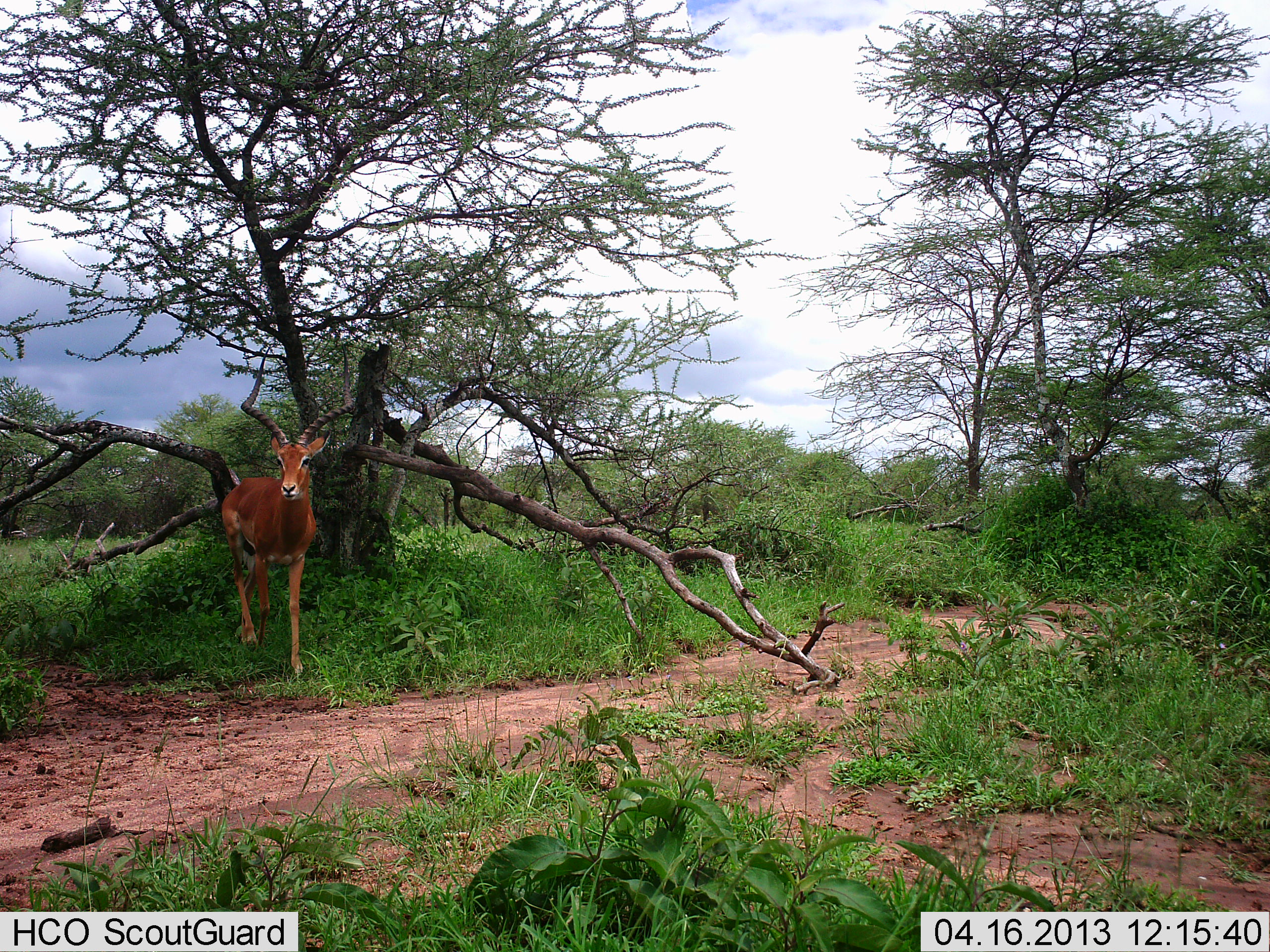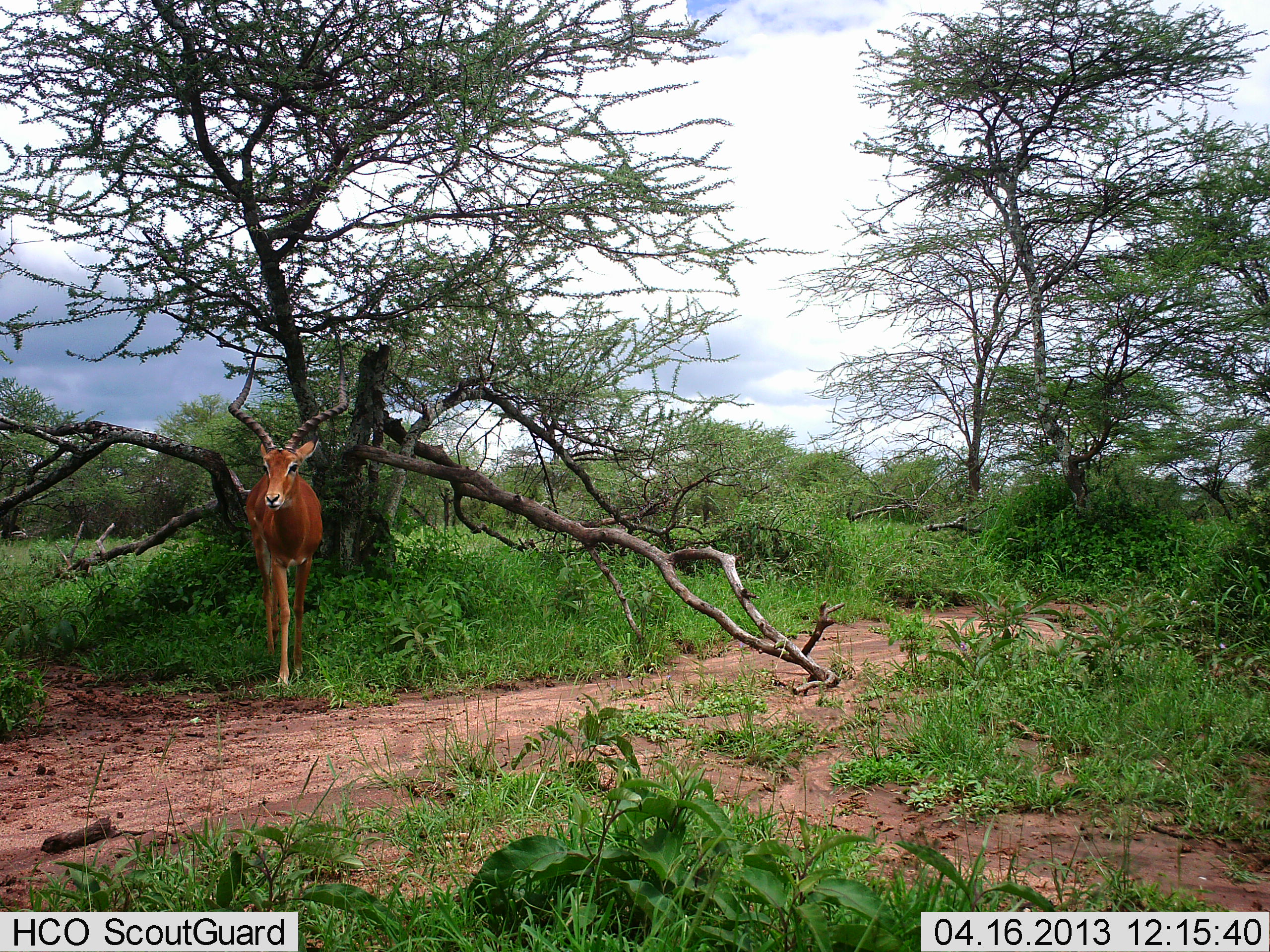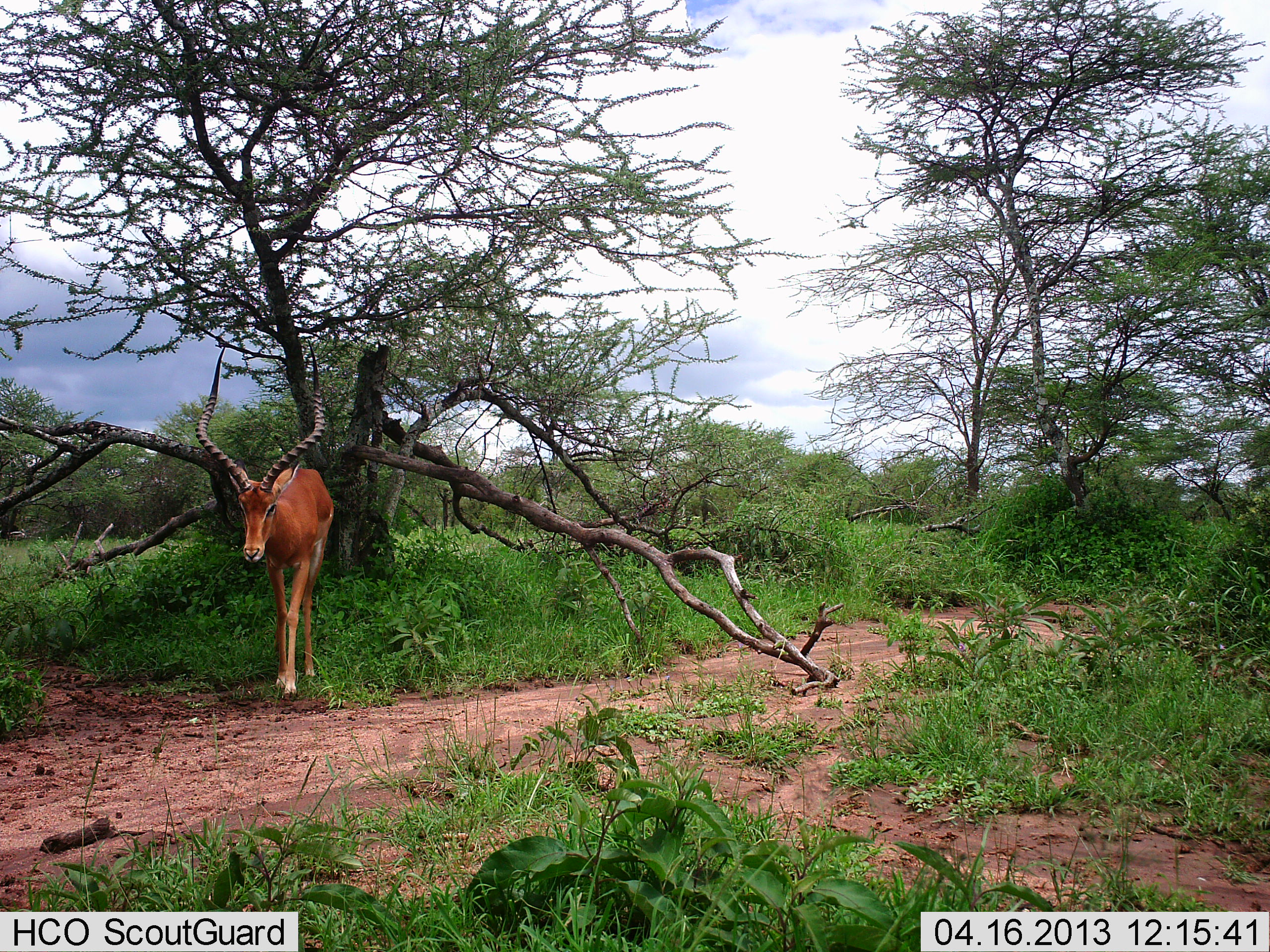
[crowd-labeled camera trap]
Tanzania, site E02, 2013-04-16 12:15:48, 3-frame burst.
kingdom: Animalia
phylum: Chordata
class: Mammalia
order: Artiodactyla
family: Bovidae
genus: Aepyceros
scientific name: Aepyceros melampus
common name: impala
Impala (Aepyceros melampus), count 1. Behavior (volunteer vote fractions): standing 27%, resting 3%, moving 73%, interacting 0%. Young present (vote fraction): 0%. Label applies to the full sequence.